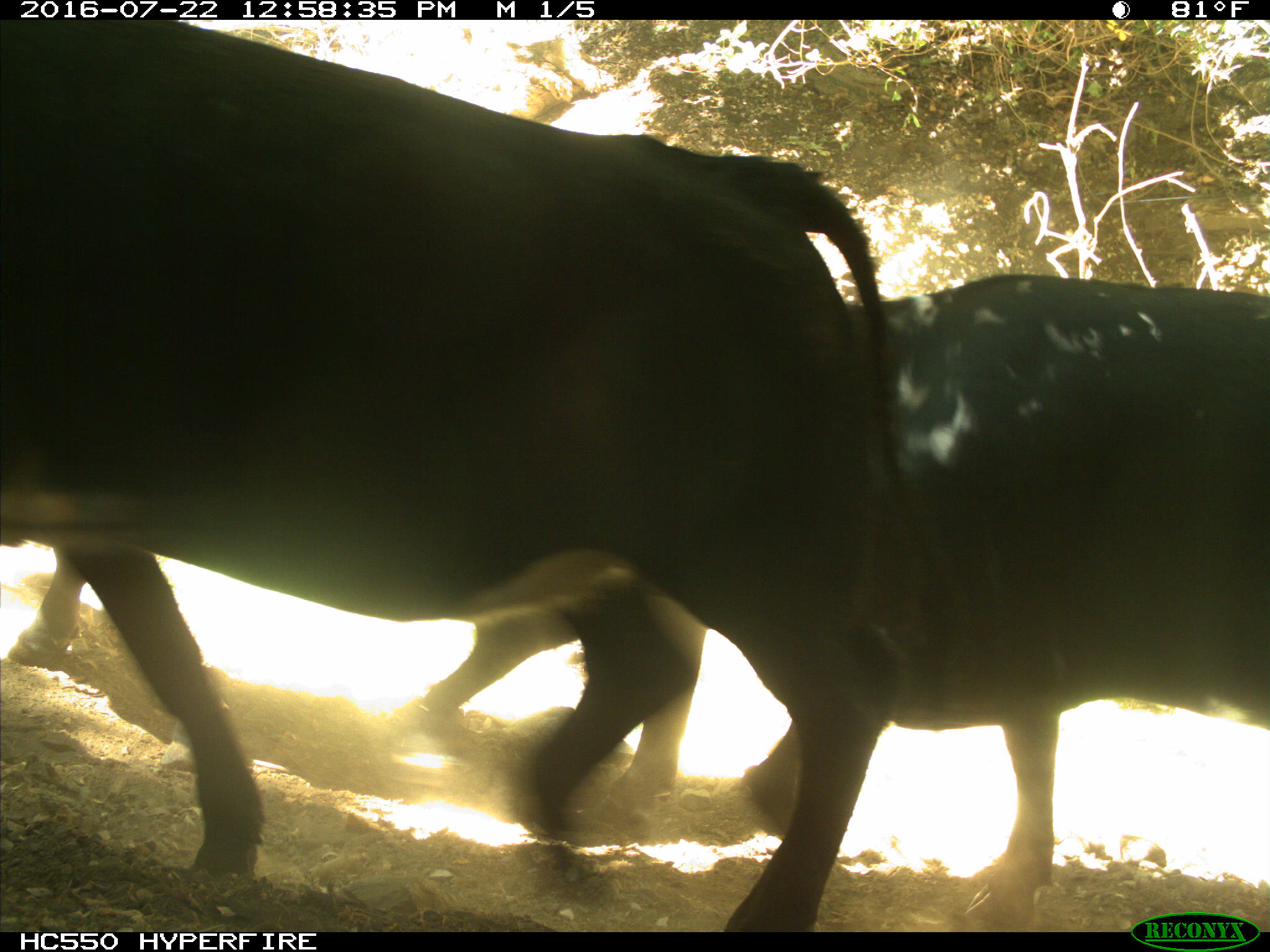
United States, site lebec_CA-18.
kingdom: Animalia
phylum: Chordata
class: Mammalia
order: Artiodactyla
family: Bovidae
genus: Bos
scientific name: Bos taurus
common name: domestic cow